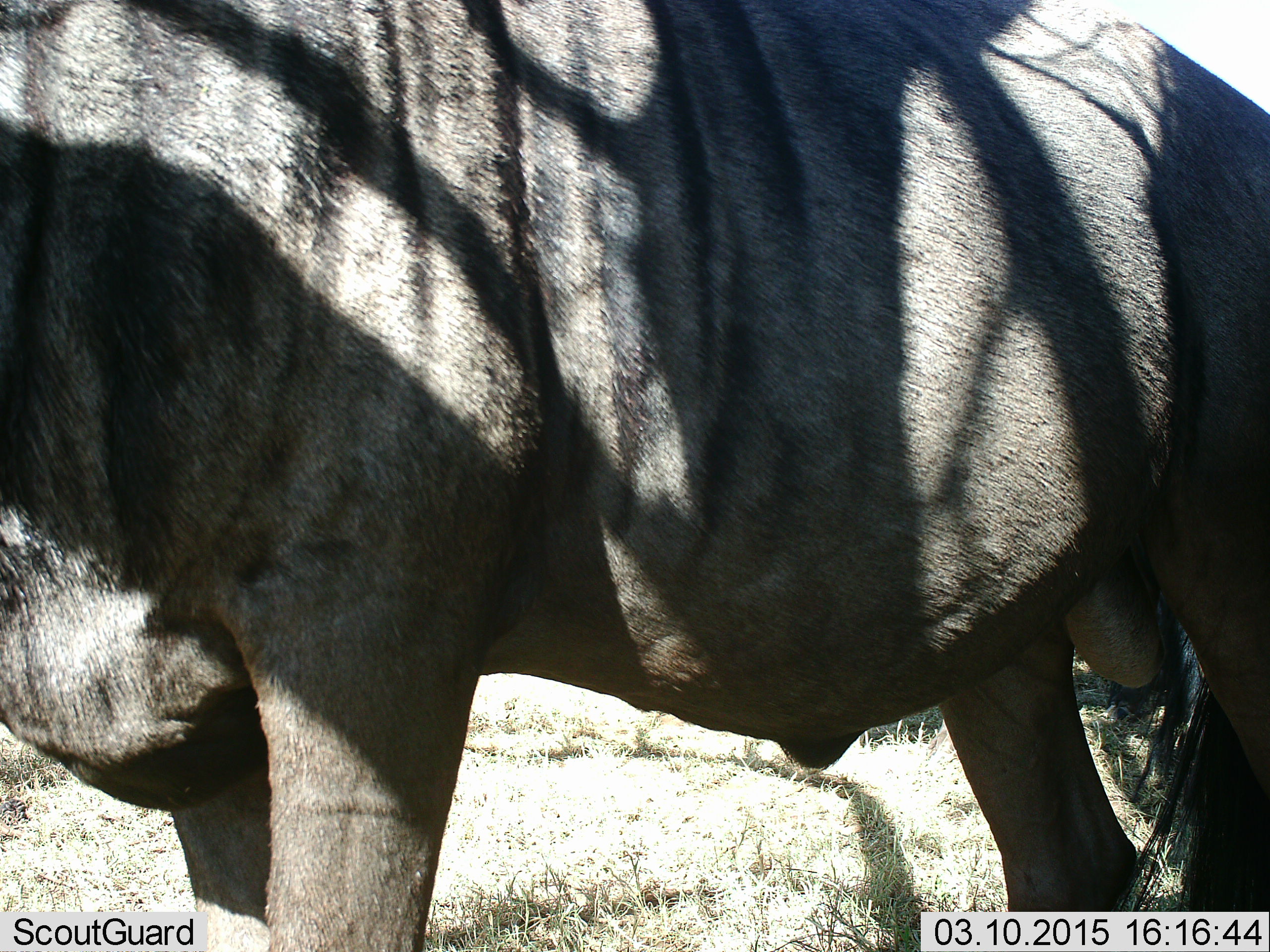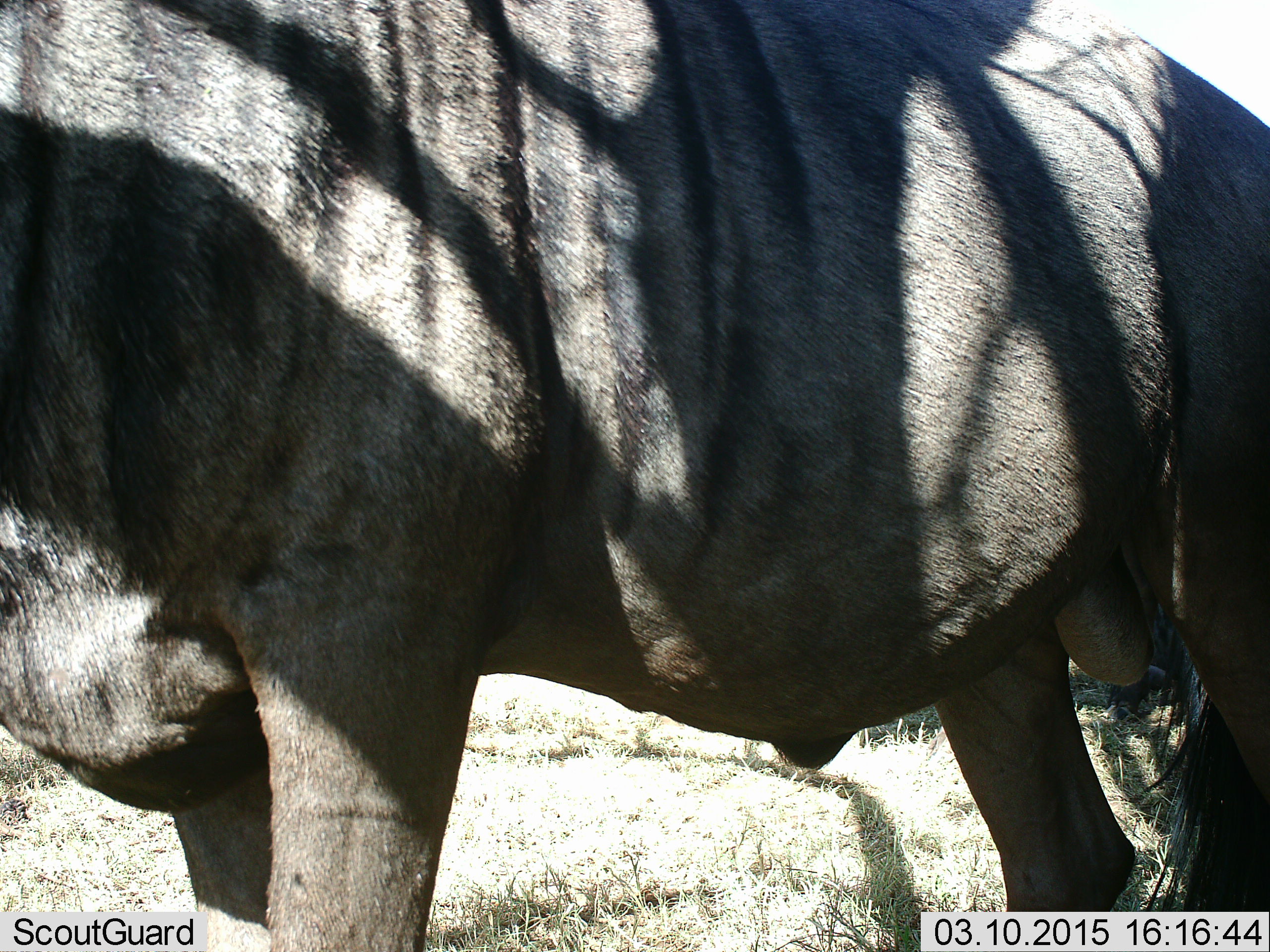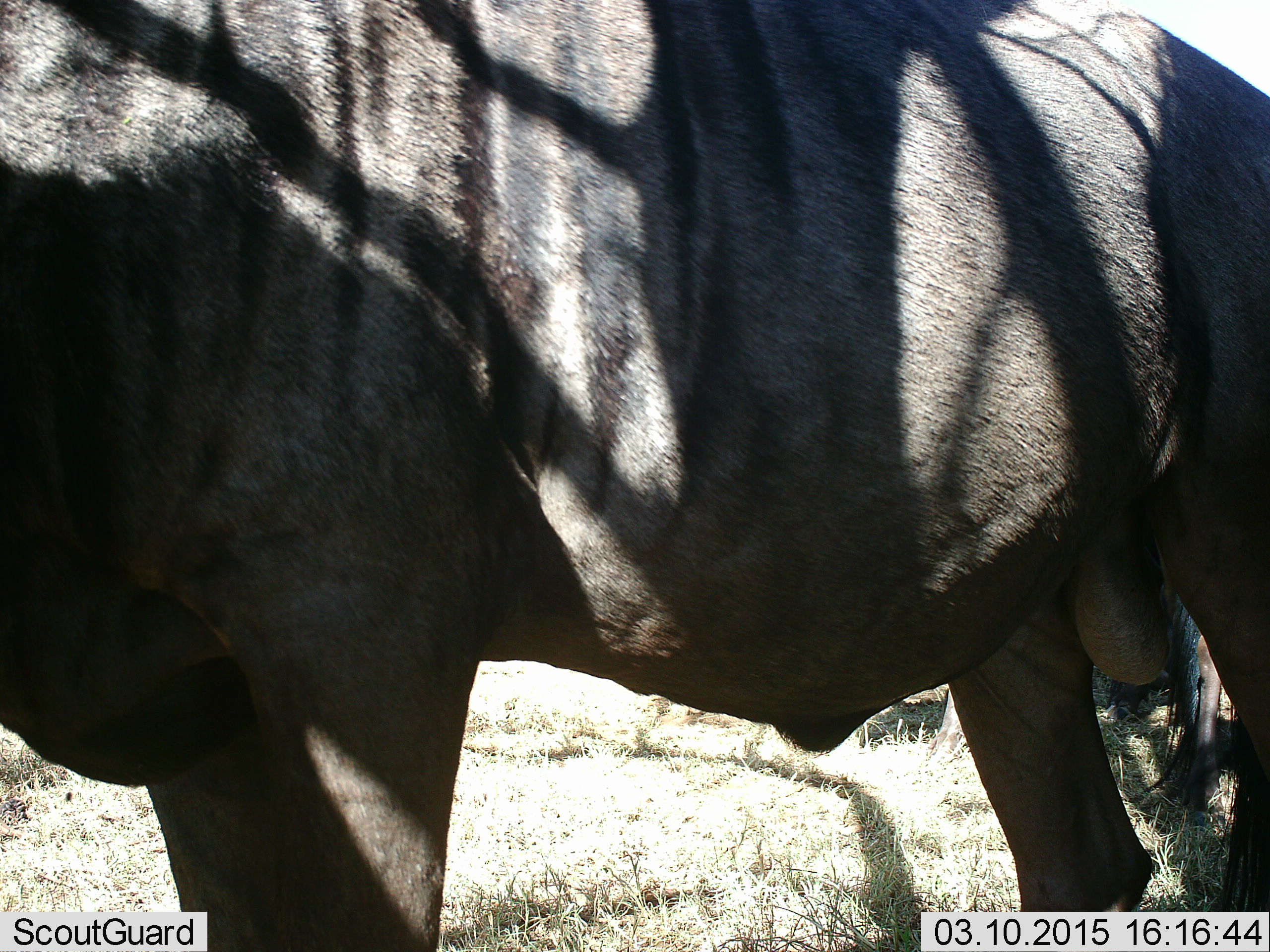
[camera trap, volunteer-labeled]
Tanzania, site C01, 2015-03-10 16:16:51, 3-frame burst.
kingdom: Animalia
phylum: Chordata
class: Mammalia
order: Artiodactyla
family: Bovidae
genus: Connochaetes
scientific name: Connochaetes taurinus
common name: blue wildebeest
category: wildebeest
Wildebeest (blue wildebeest) (Connochaetes taurinus), count 1. Behavior (volunteer vote fractions): standing 100%, resting 0%, moving 0%, interacting 0%. Young present (vote fraction): 0%. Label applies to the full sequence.